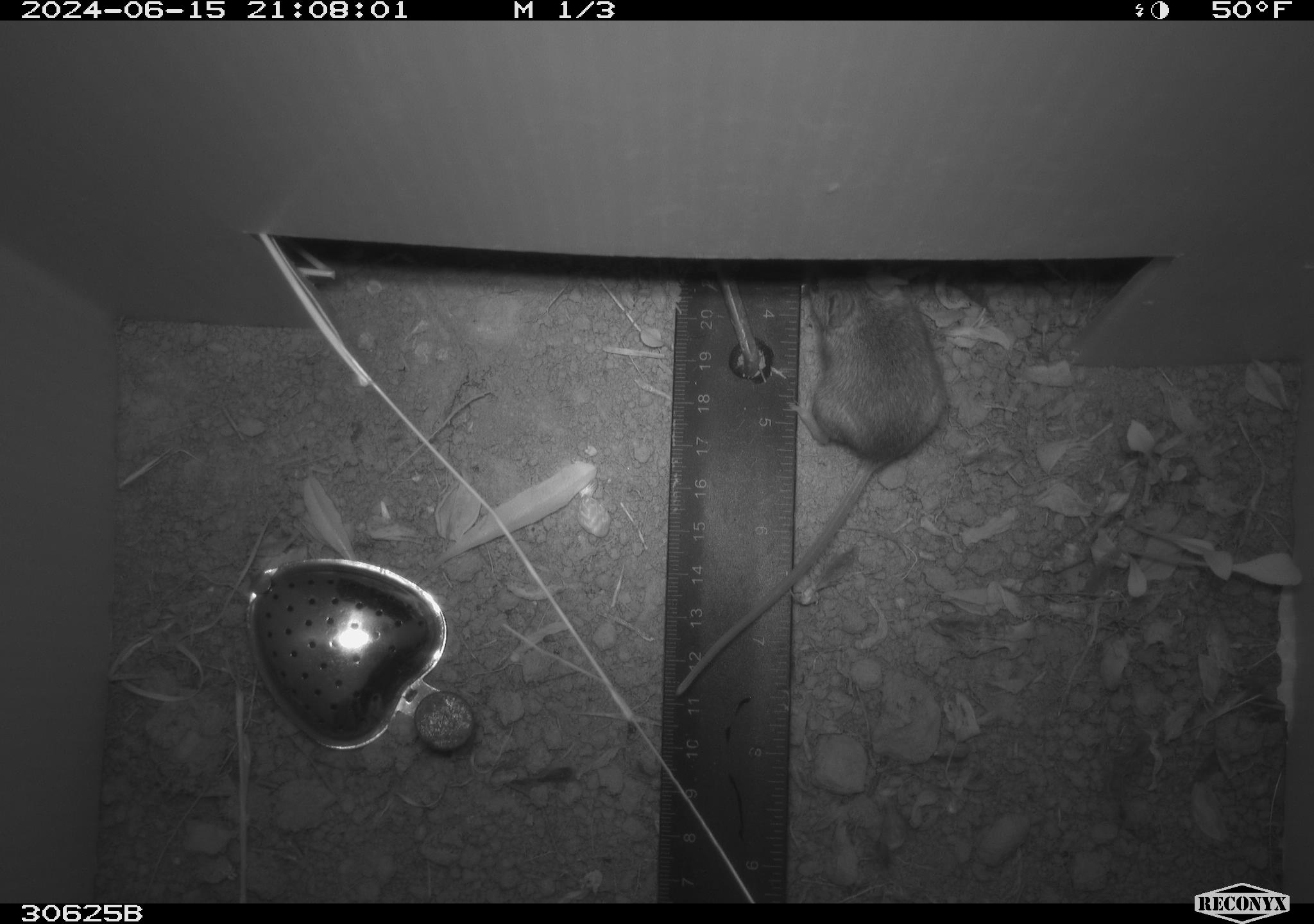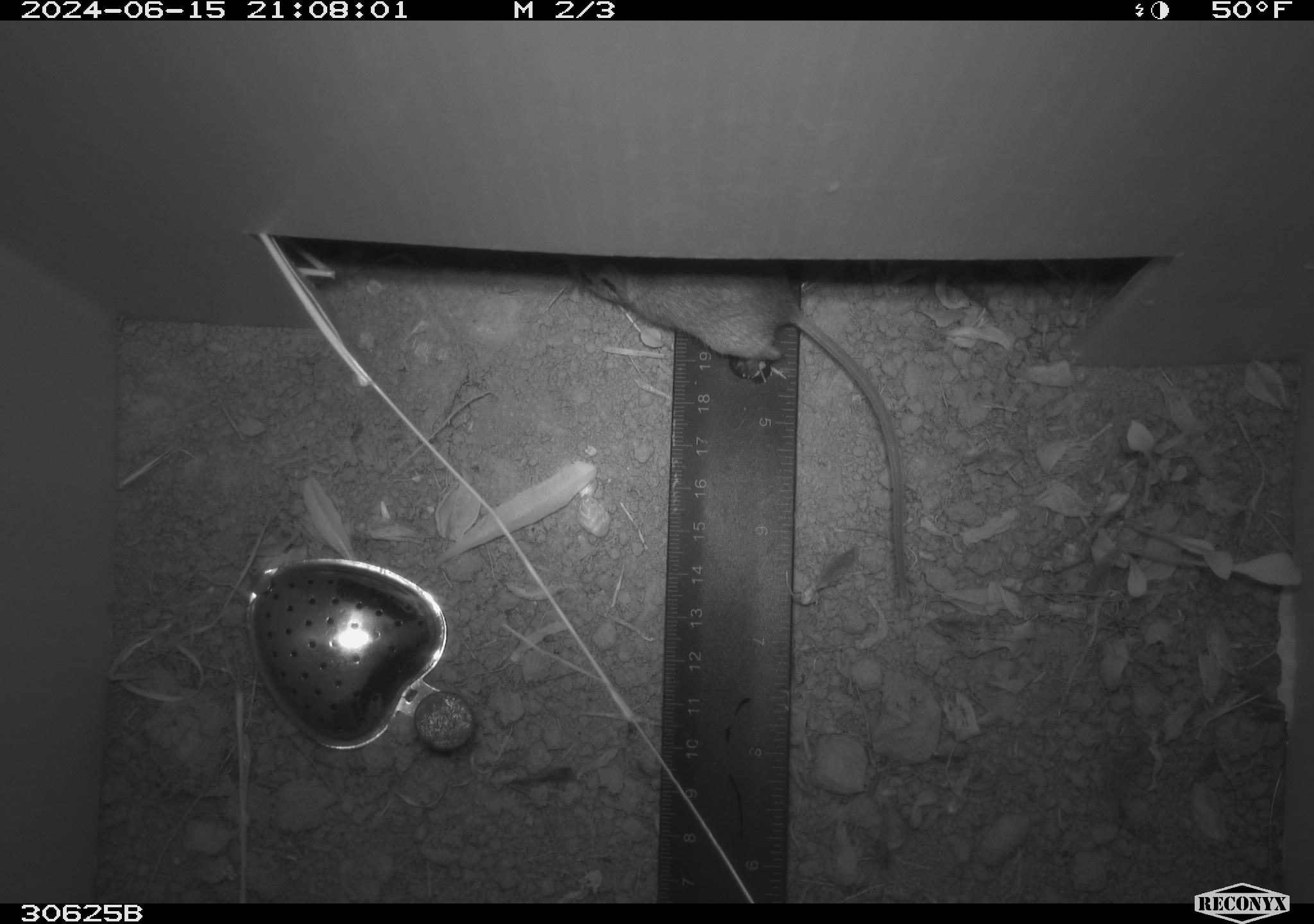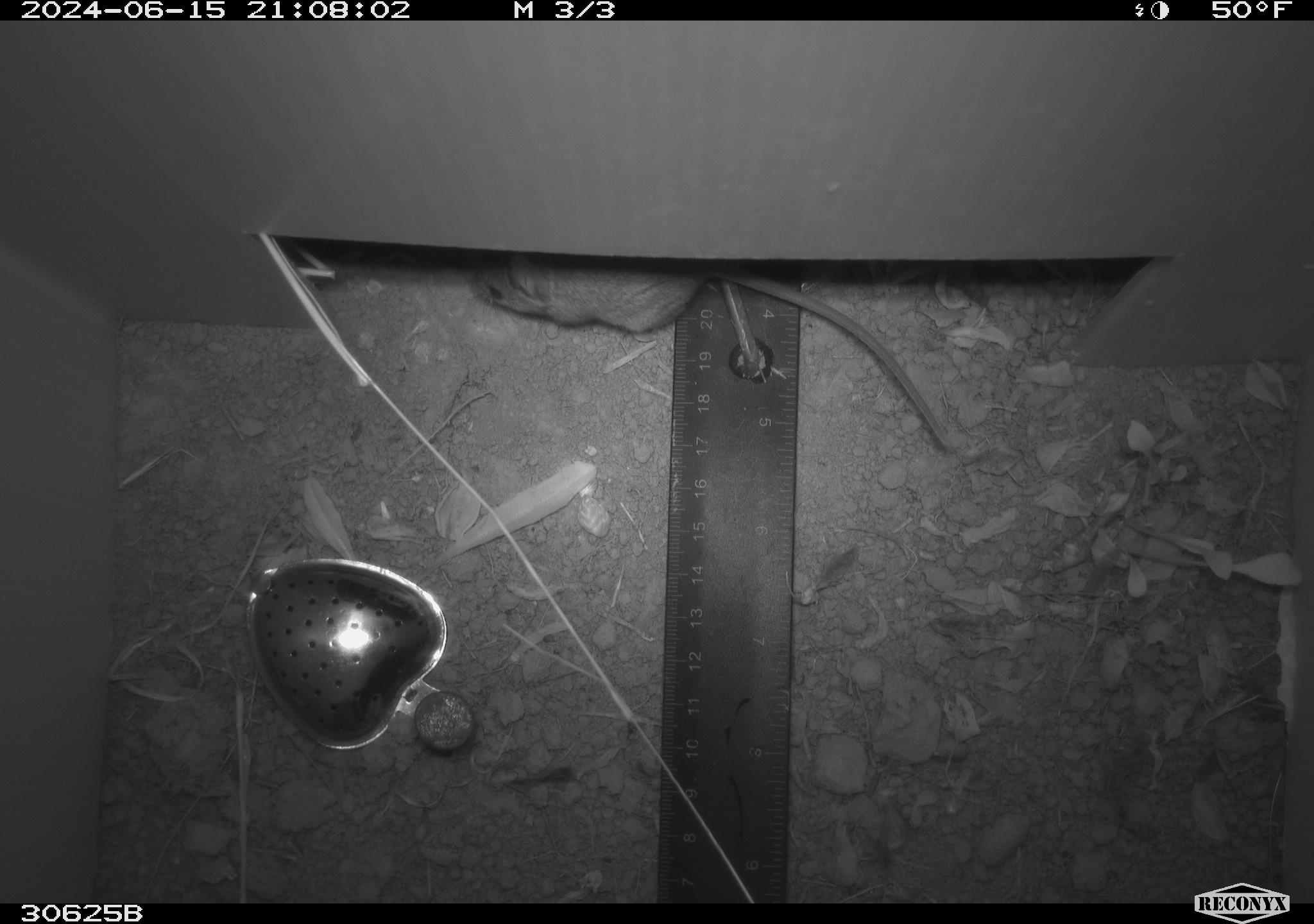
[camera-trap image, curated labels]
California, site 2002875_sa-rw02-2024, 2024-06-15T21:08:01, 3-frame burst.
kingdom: Animalia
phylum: Chordata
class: Mammalia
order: Rodentia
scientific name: Rodentia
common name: mouse species